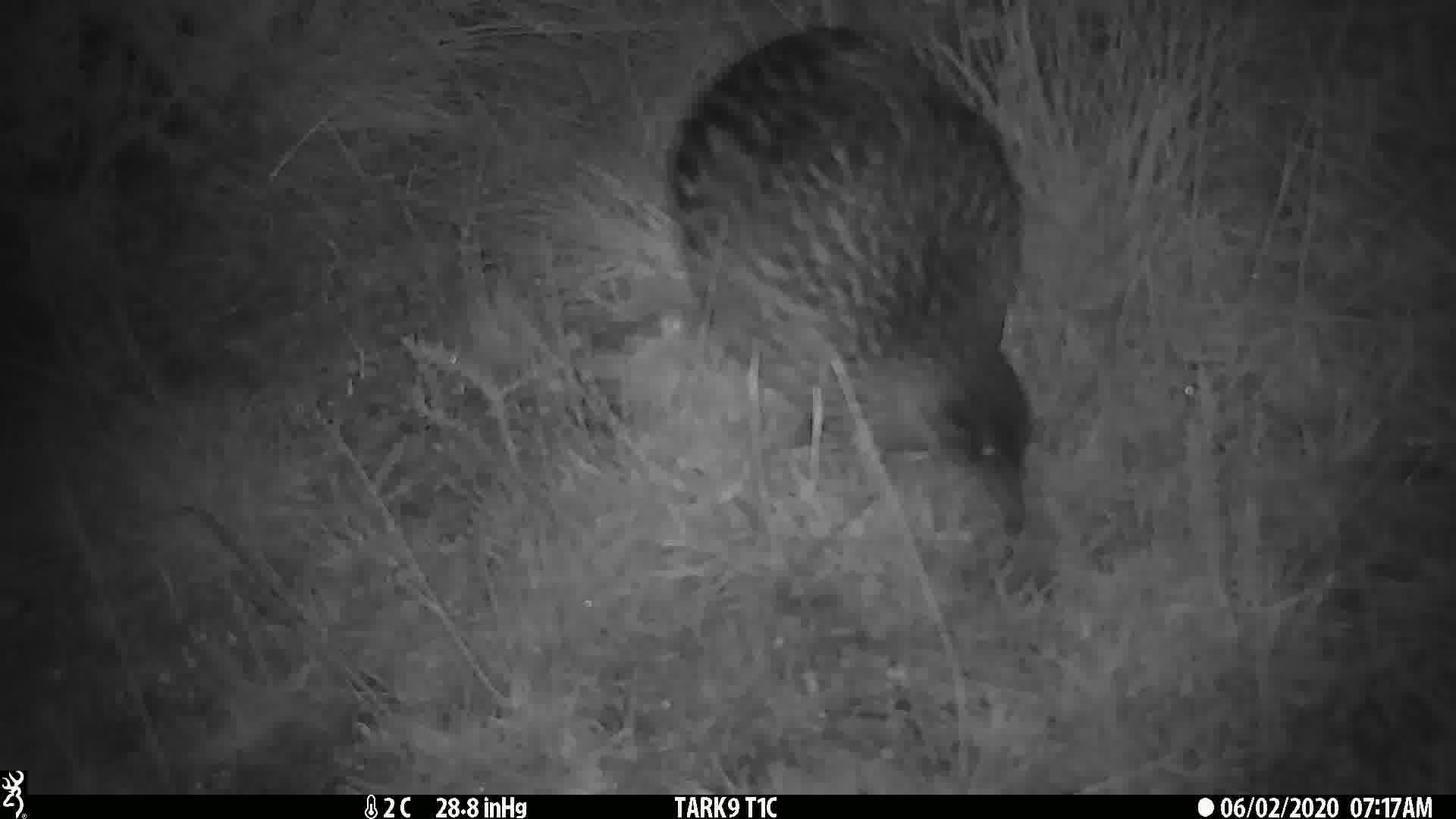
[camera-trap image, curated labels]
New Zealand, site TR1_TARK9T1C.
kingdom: Animalia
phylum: Chordata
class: Aves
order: Gruiformes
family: Rallidae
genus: Gallirallus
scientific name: Gallirallus australis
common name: weka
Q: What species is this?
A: Weka (Gallirallus australis).